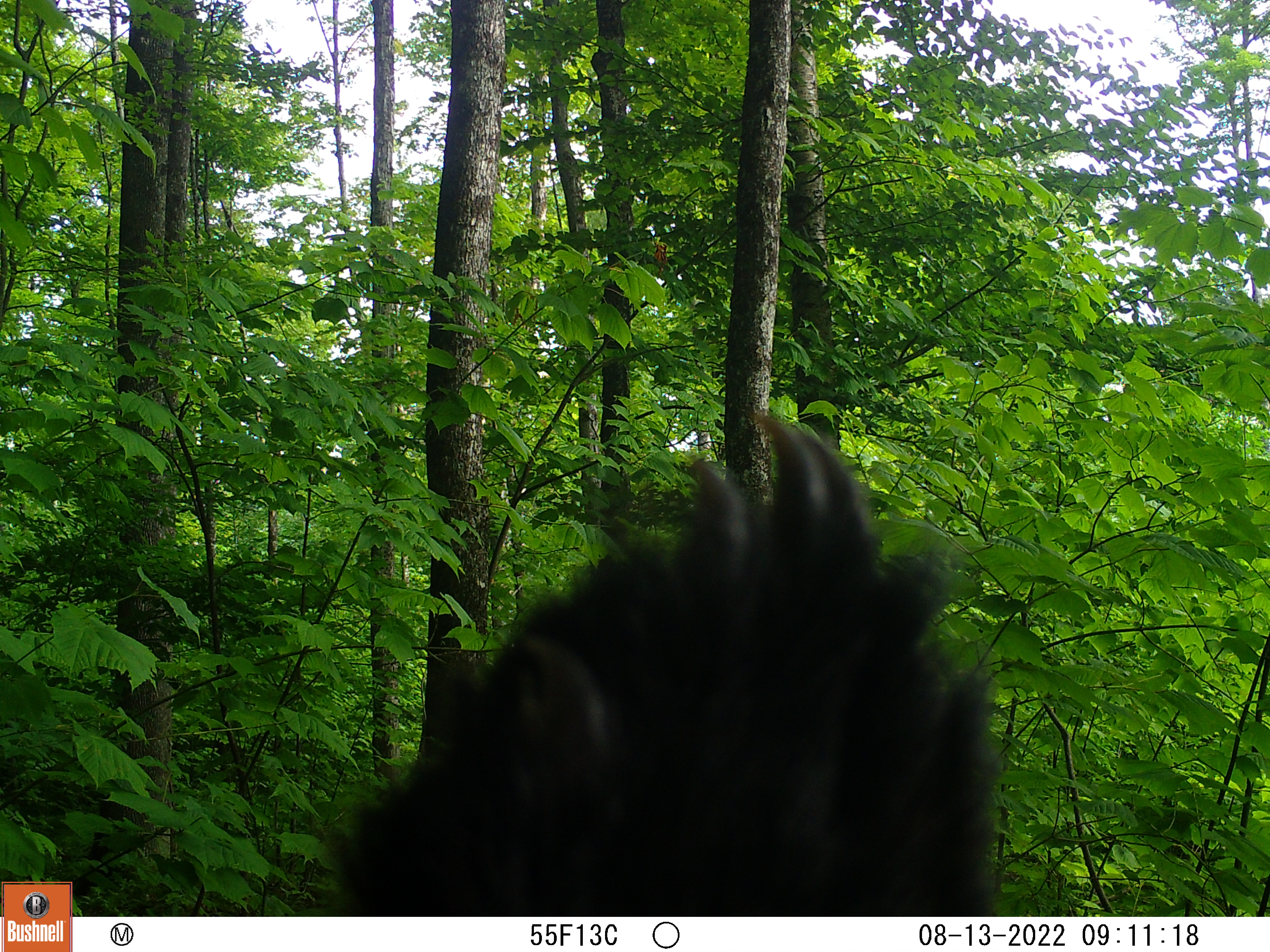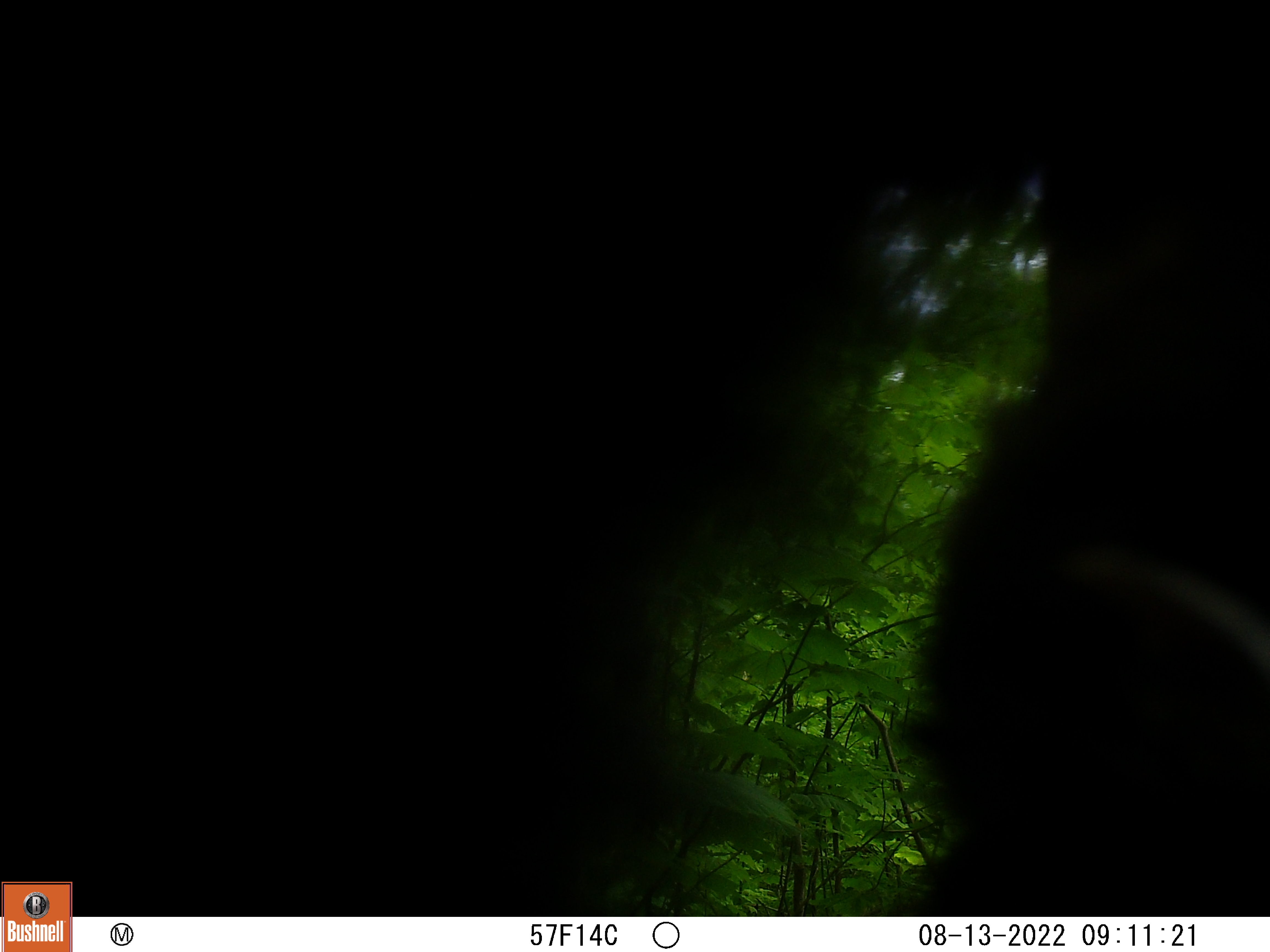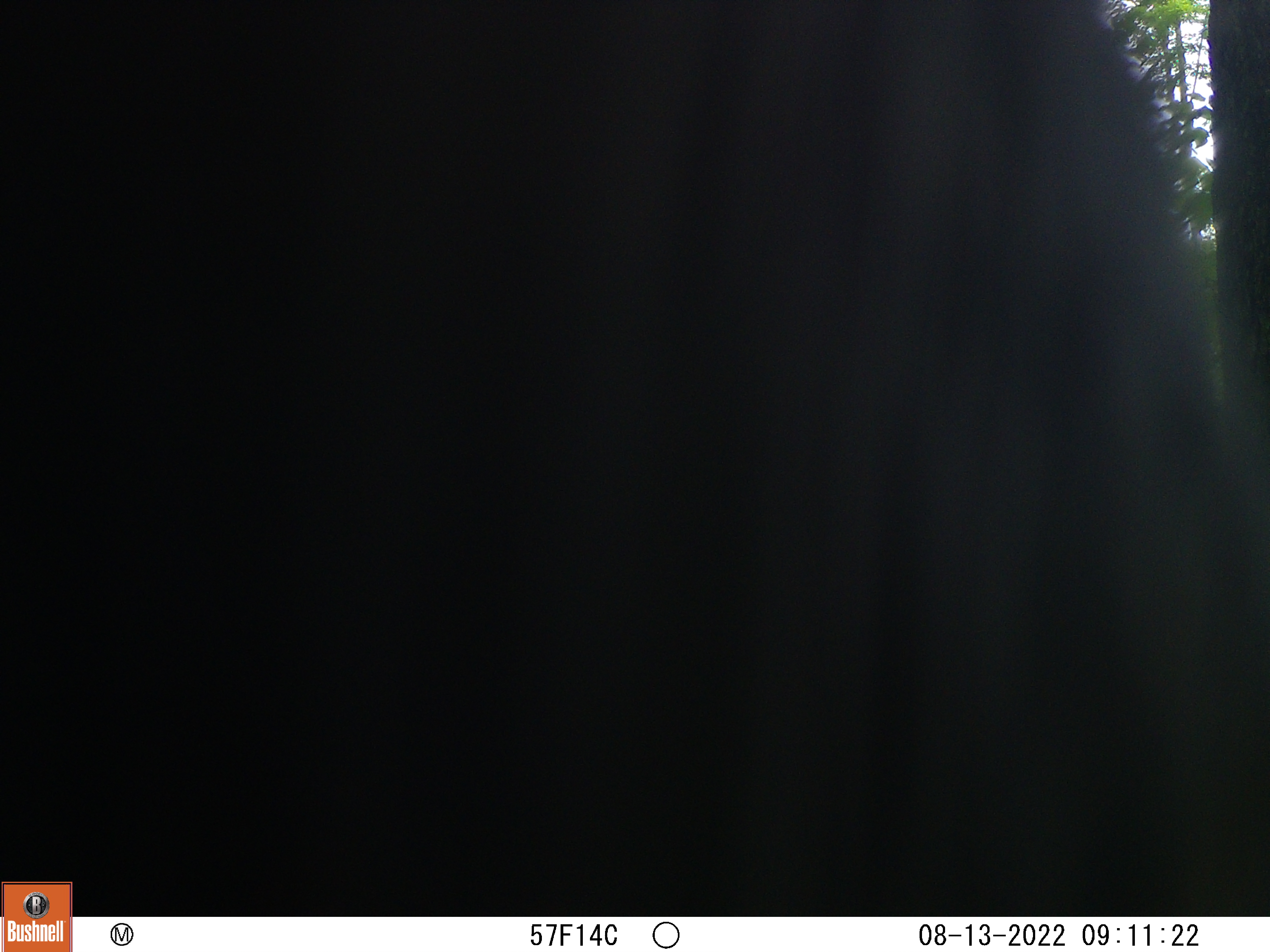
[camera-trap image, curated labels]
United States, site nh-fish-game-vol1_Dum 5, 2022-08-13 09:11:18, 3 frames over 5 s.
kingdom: Animalia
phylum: Chordata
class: Mammalia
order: Carnivora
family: Ursidae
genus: Ursus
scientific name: Ursus americanus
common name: black bear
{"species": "black bear (Ursus americanus)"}